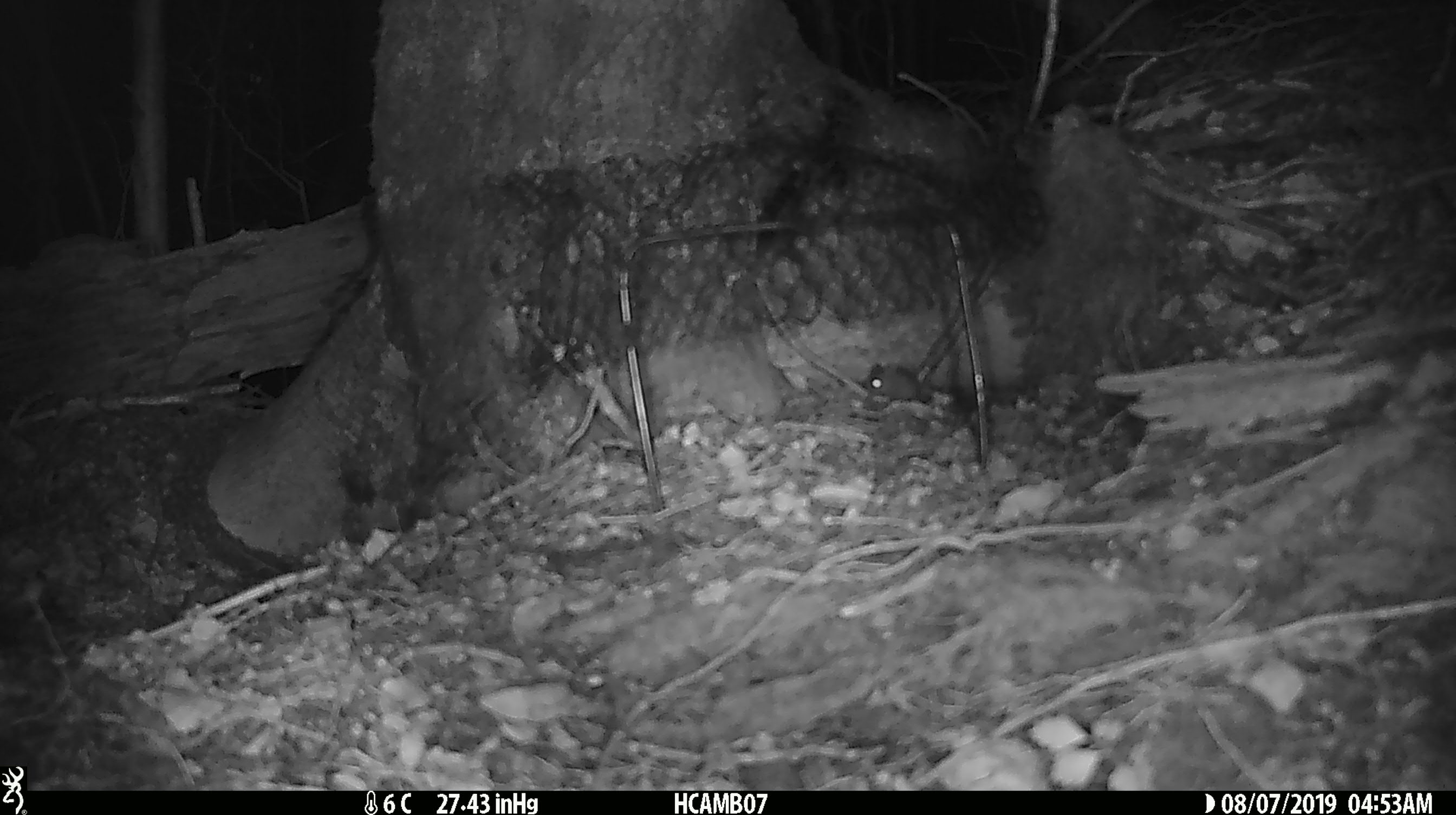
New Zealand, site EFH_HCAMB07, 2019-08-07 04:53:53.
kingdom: Animalia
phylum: Chordata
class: Mammalia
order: Rodentia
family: Muridae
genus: Mus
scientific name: Mus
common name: mouse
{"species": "mouse (Mus)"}